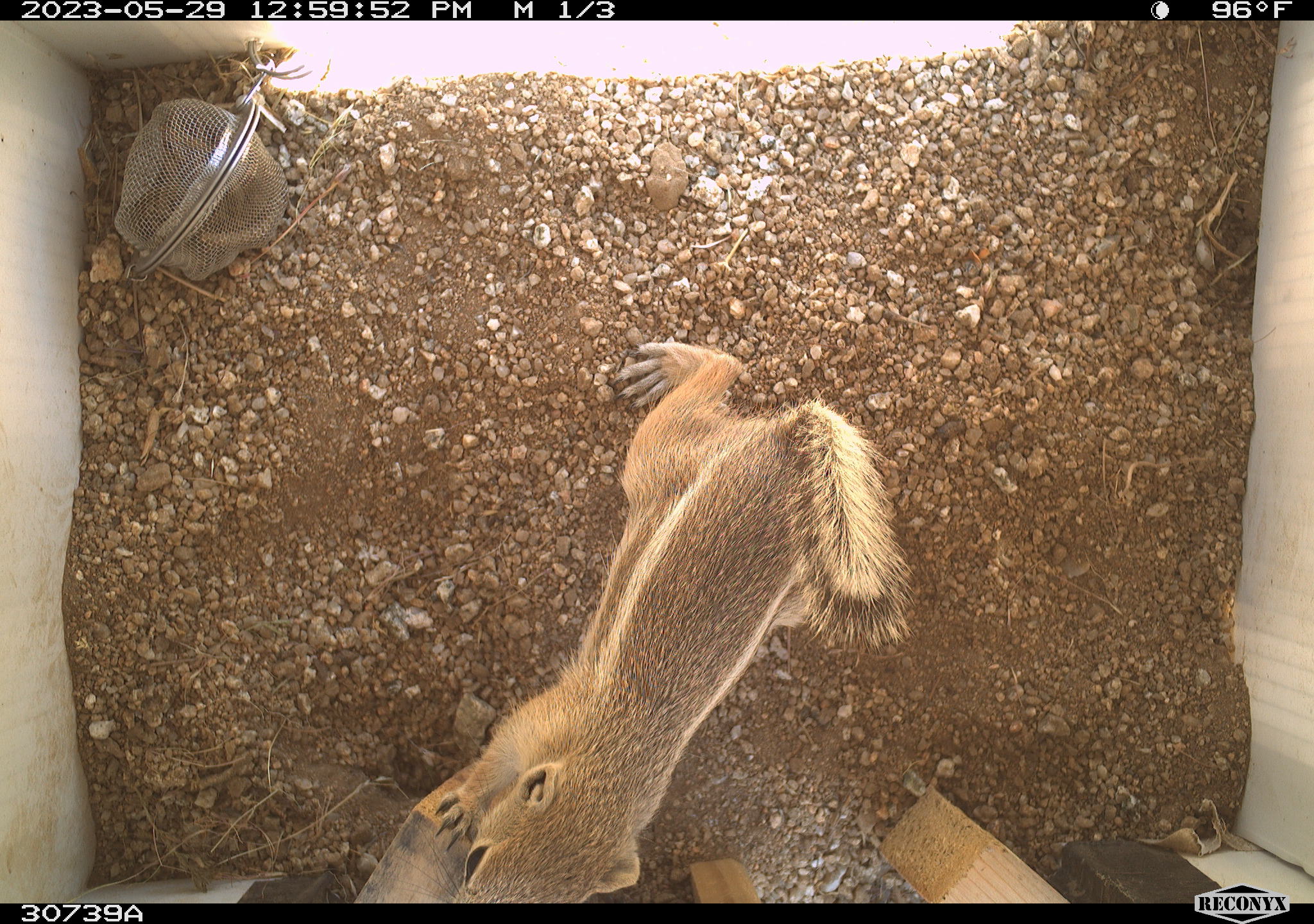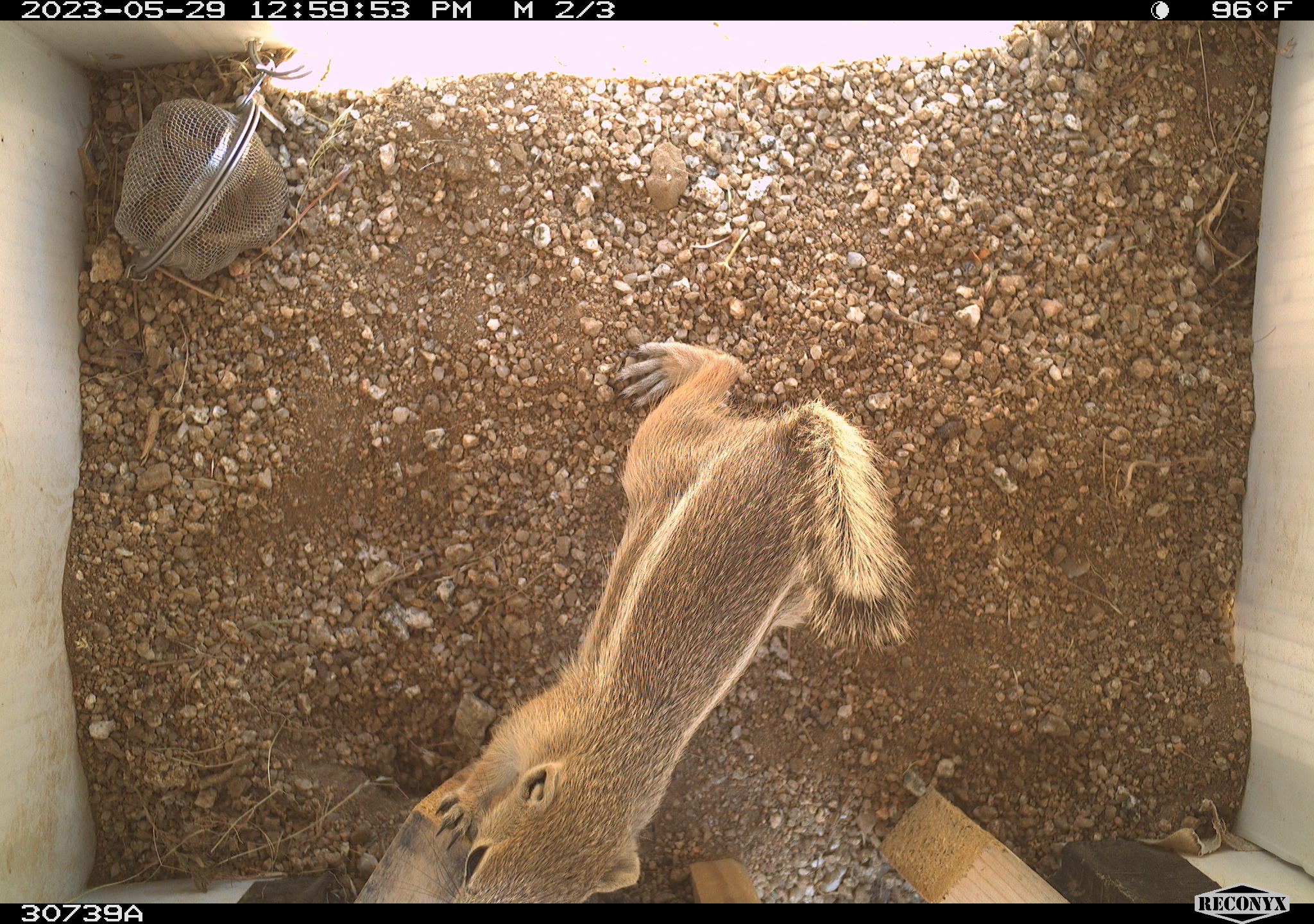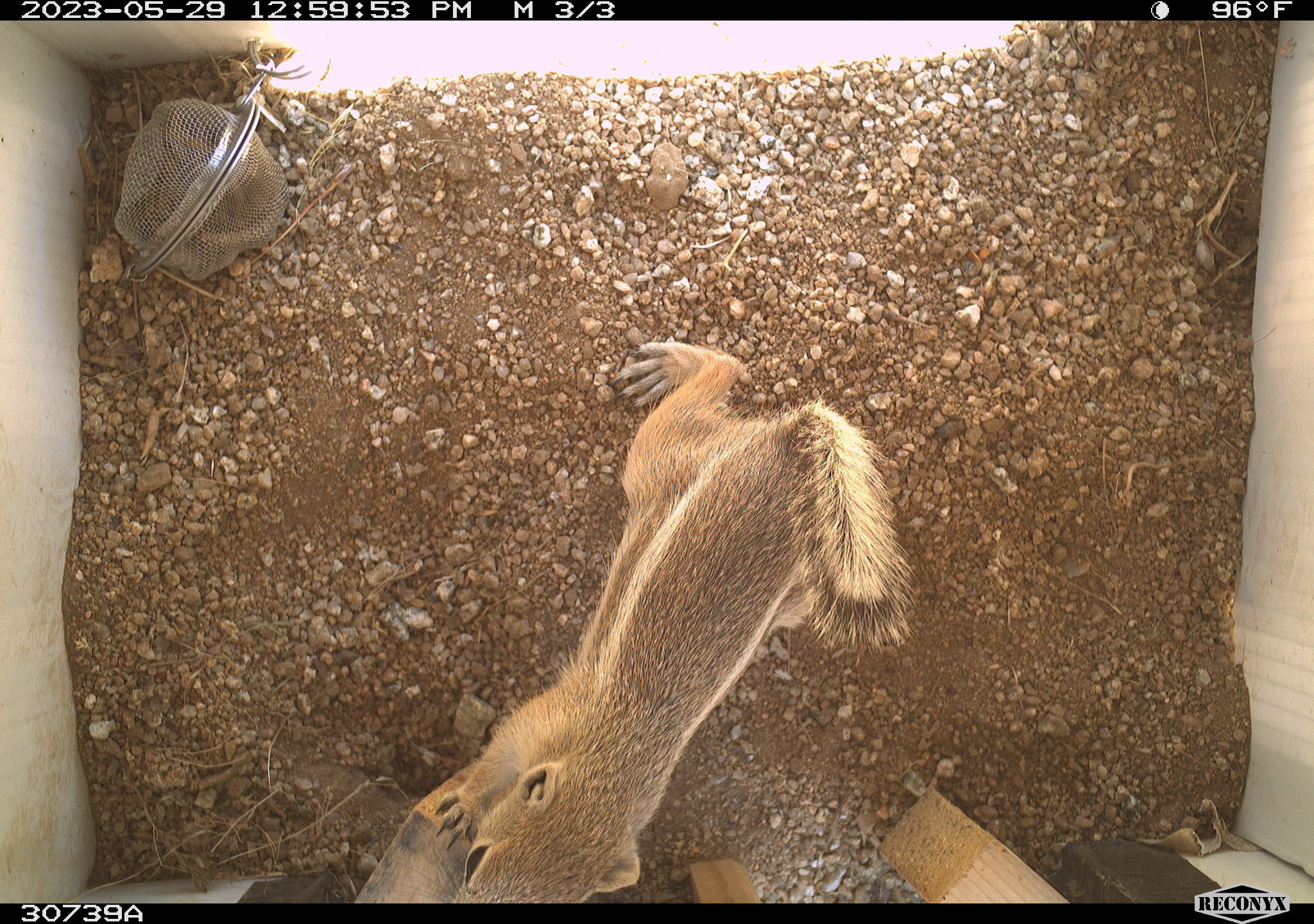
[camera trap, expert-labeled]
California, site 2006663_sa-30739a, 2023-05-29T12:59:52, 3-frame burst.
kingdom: Animalia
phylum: Chordata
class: Mammalia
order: Rodentia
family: Sciuridae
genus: Ammospermophilus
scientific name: Ammospermophilus leucurus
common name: white-tailed antelope squirrel